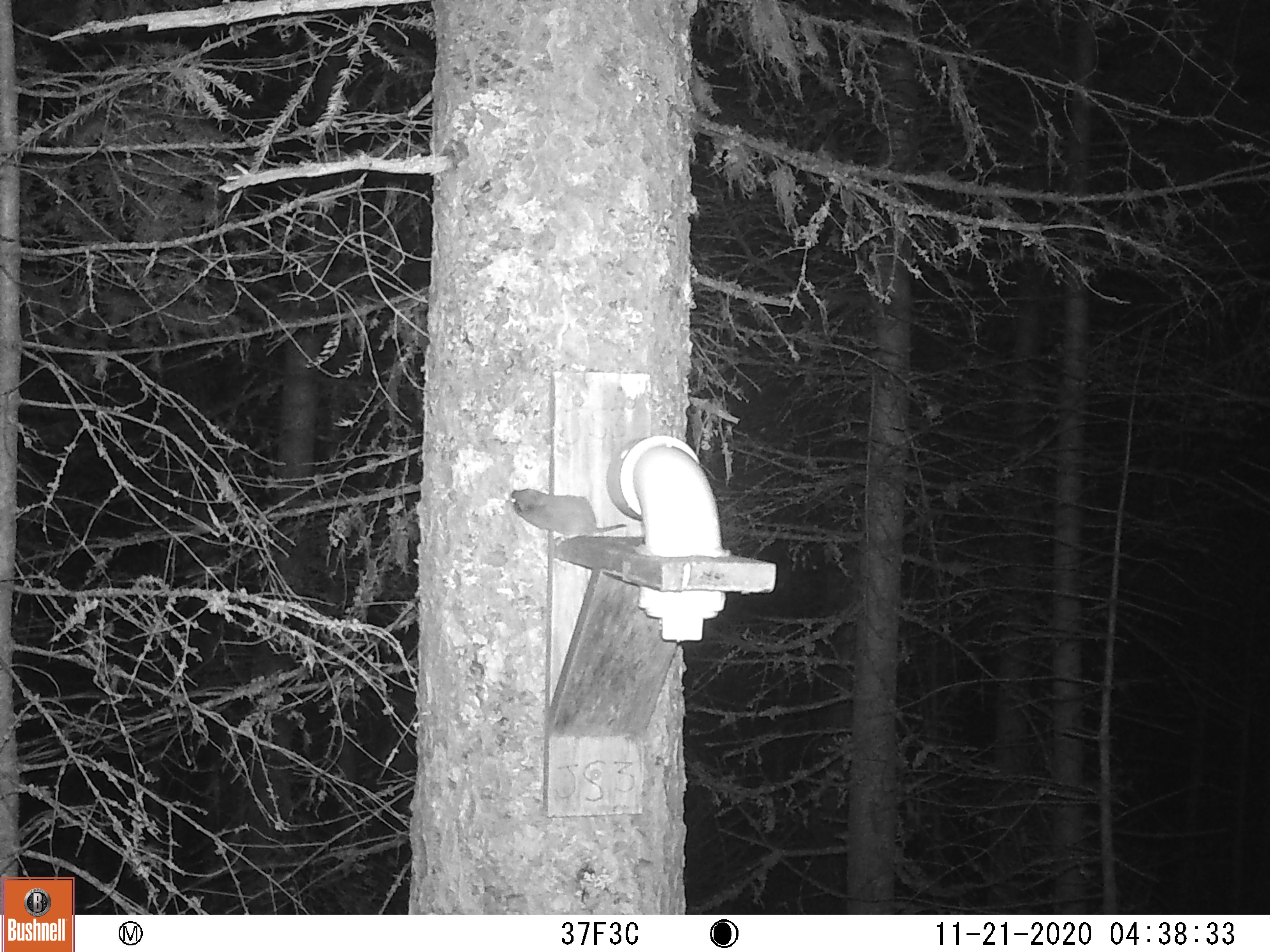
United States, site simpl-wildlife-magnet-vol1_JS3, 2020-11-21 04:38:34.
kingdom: Animalia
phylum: Chordata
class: Mammalia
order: Rodentia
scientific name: Rodentia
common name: mouse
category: mouse sp.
Mouse sp. (mouse) (Rodentia).